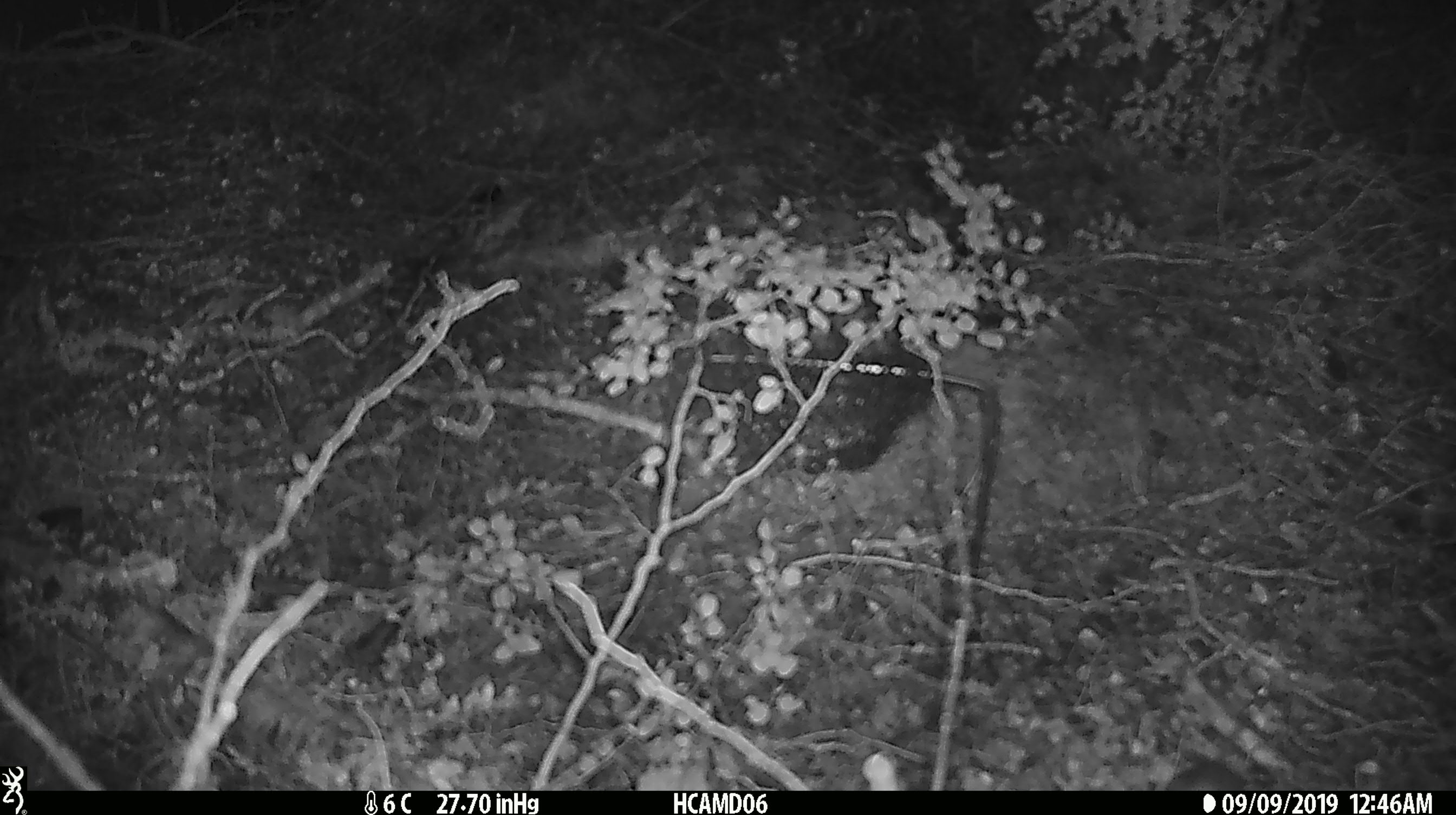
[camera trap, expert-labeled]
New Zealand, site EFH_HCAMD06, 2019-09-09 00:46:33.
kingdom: Animalia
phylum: Chordata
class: Mammalia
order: Rodentia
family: Muridae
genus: Mus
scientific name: Mus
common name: mouse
Mouse (Mus).